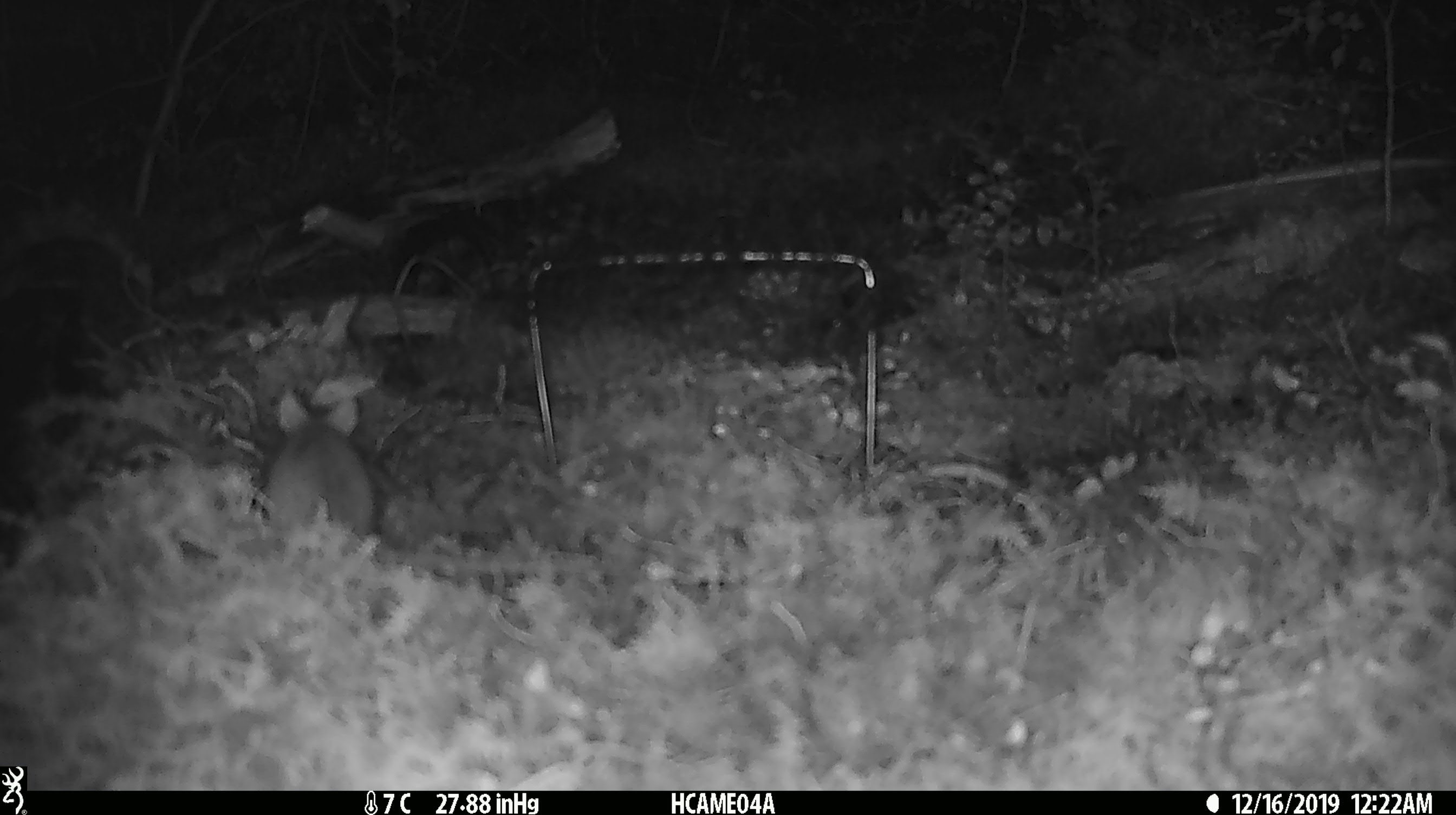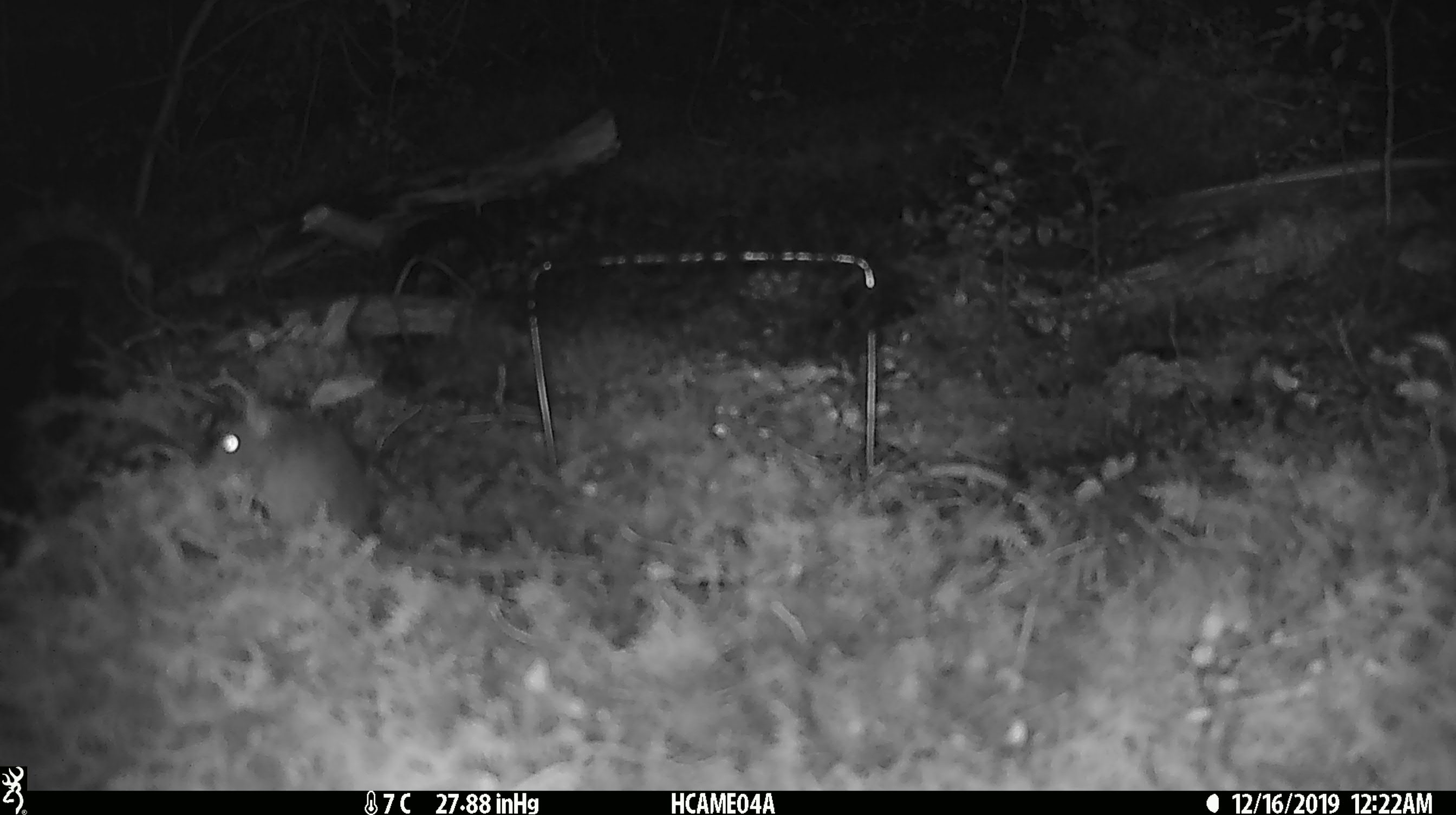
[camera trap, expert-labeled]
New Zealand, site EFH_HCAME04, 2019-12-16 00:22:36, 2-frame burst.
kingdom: Animalia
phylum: Chordata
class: Mammalia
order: Rodentia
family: Muridae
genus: Mus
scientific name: Mus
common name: mouse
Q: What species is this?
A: Mouse (Mus).